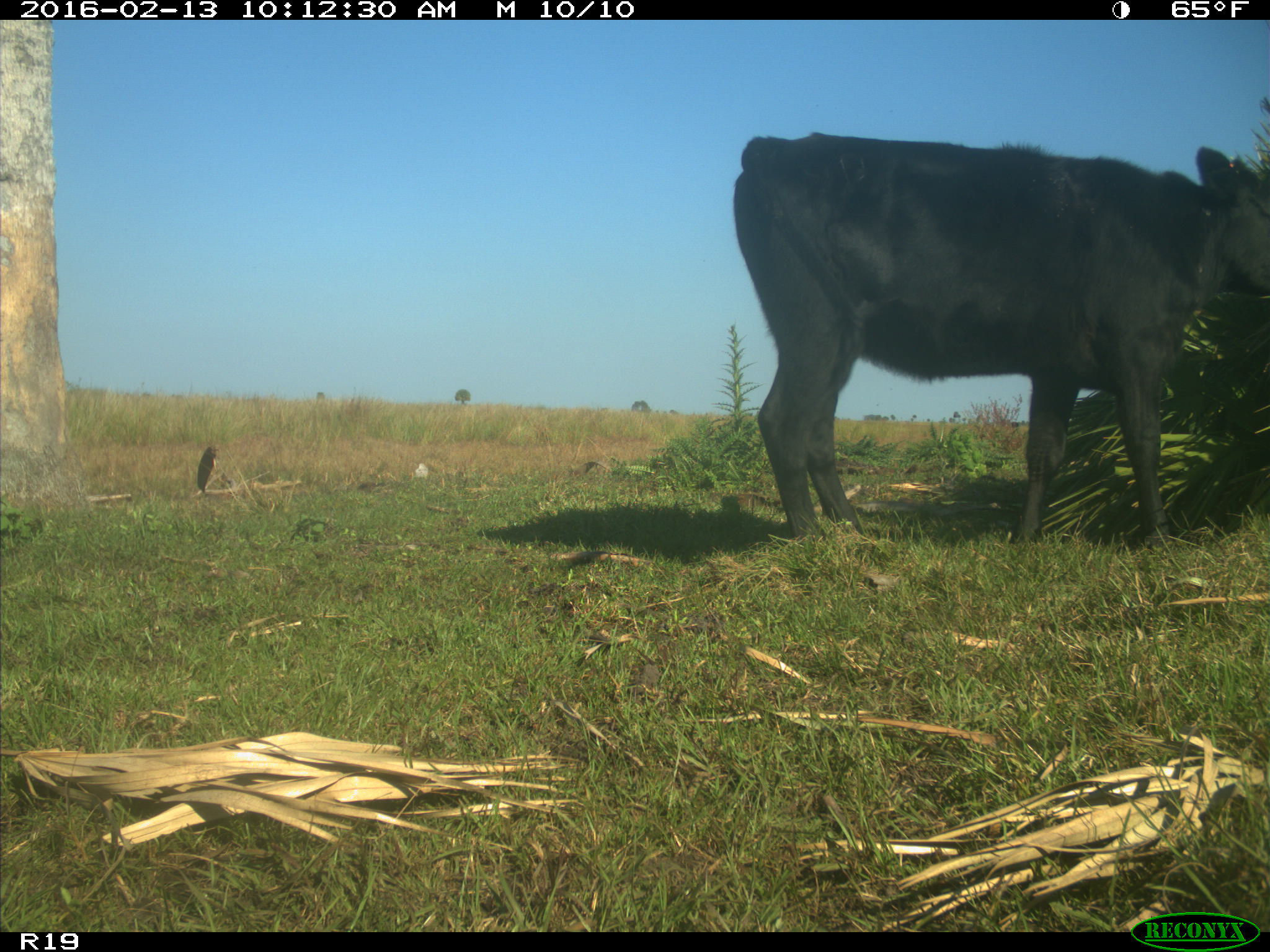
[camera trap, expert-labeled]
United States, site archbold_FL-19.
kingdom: Animalia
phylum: Chordata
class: Mammalia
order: Artiodactyla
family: Bovidae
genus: Bos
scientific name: Bos taurus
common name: domestic cow